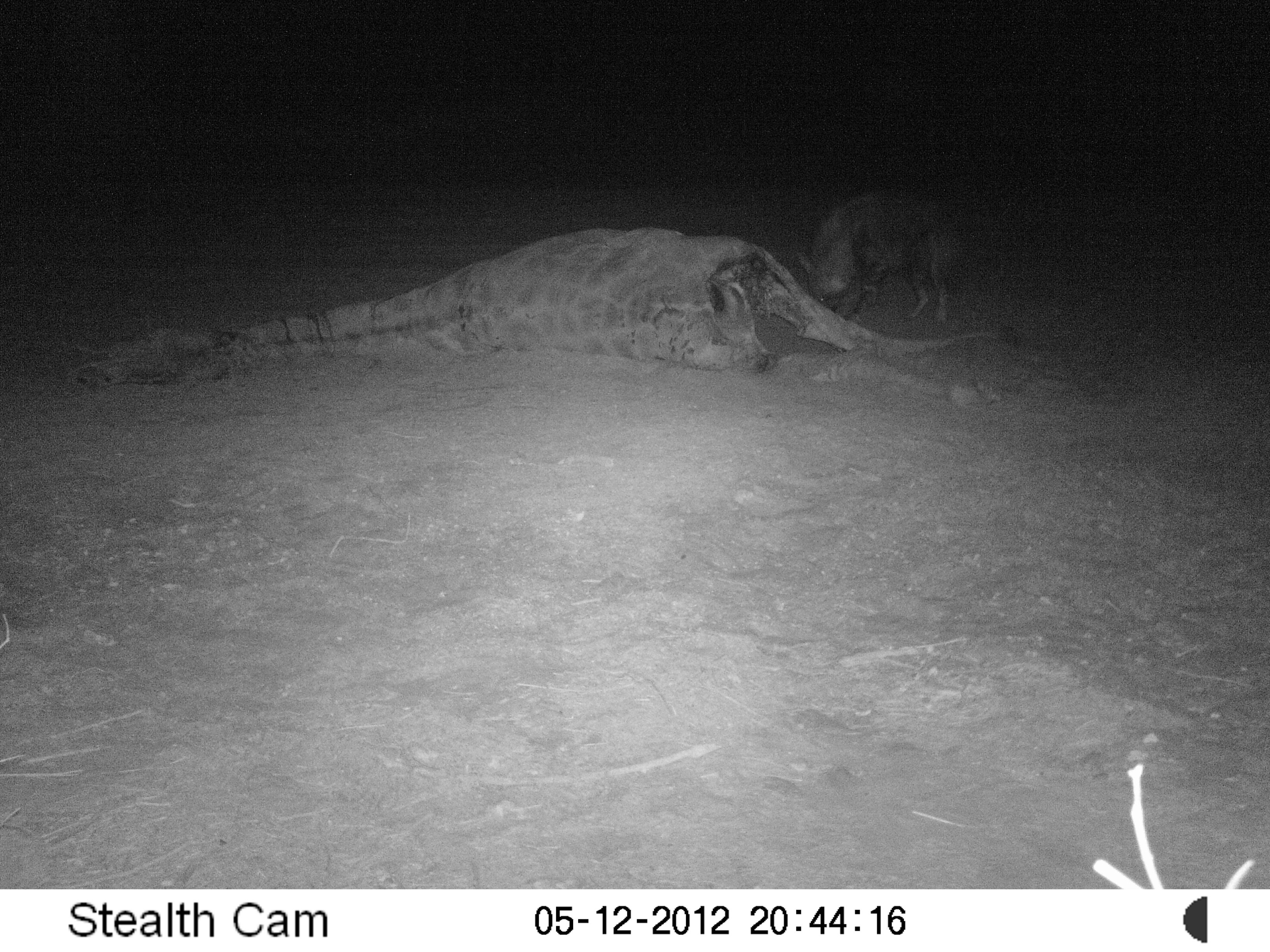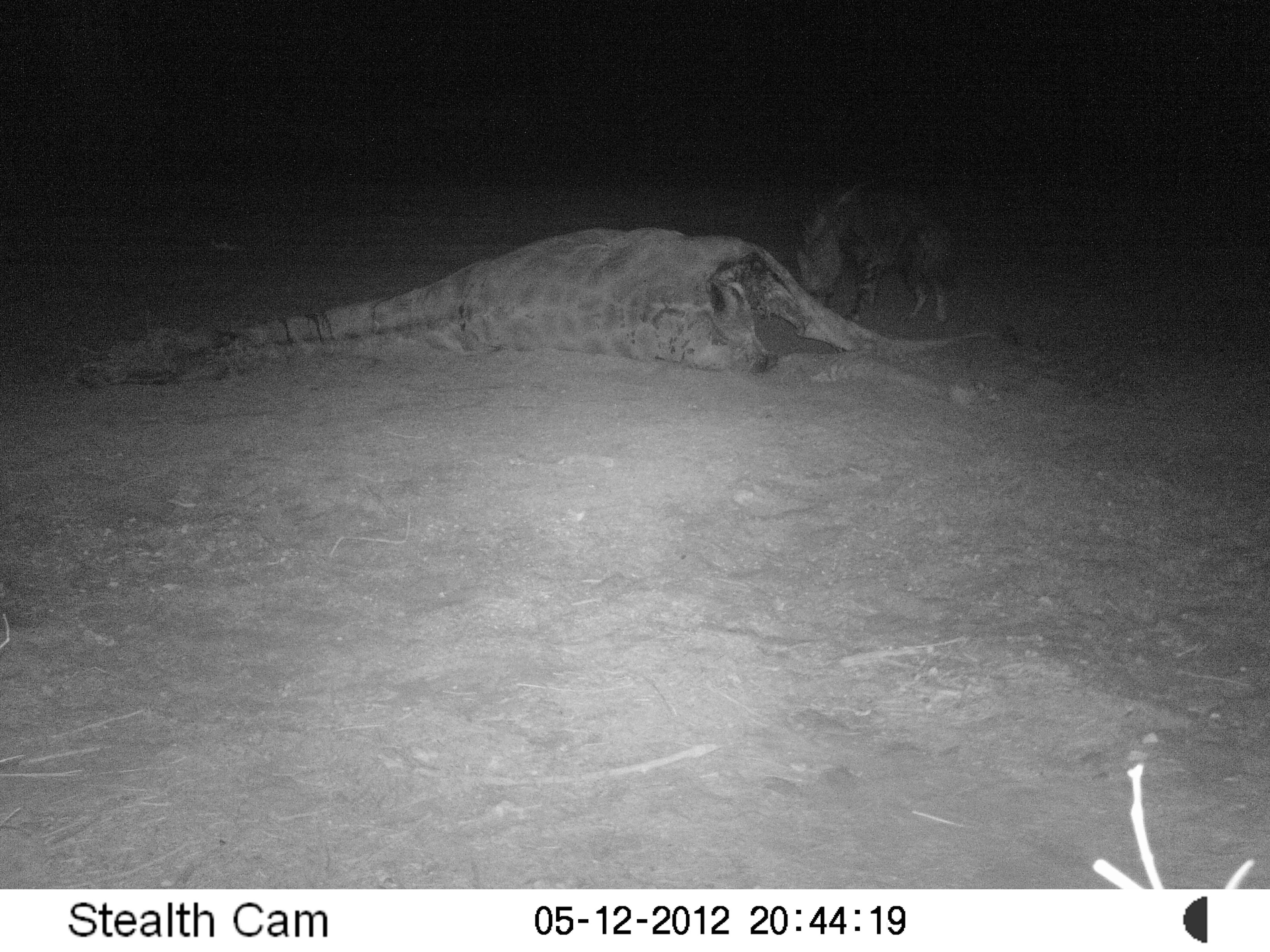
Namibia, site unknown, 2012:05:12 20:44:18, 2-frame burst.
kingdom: Animalia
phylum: Chordata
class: Mammalia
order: Carnivora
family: Hyaenidae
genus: Parahyaena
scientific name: Parahyaena brunnea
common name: brown hyena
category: hyaena brunnea